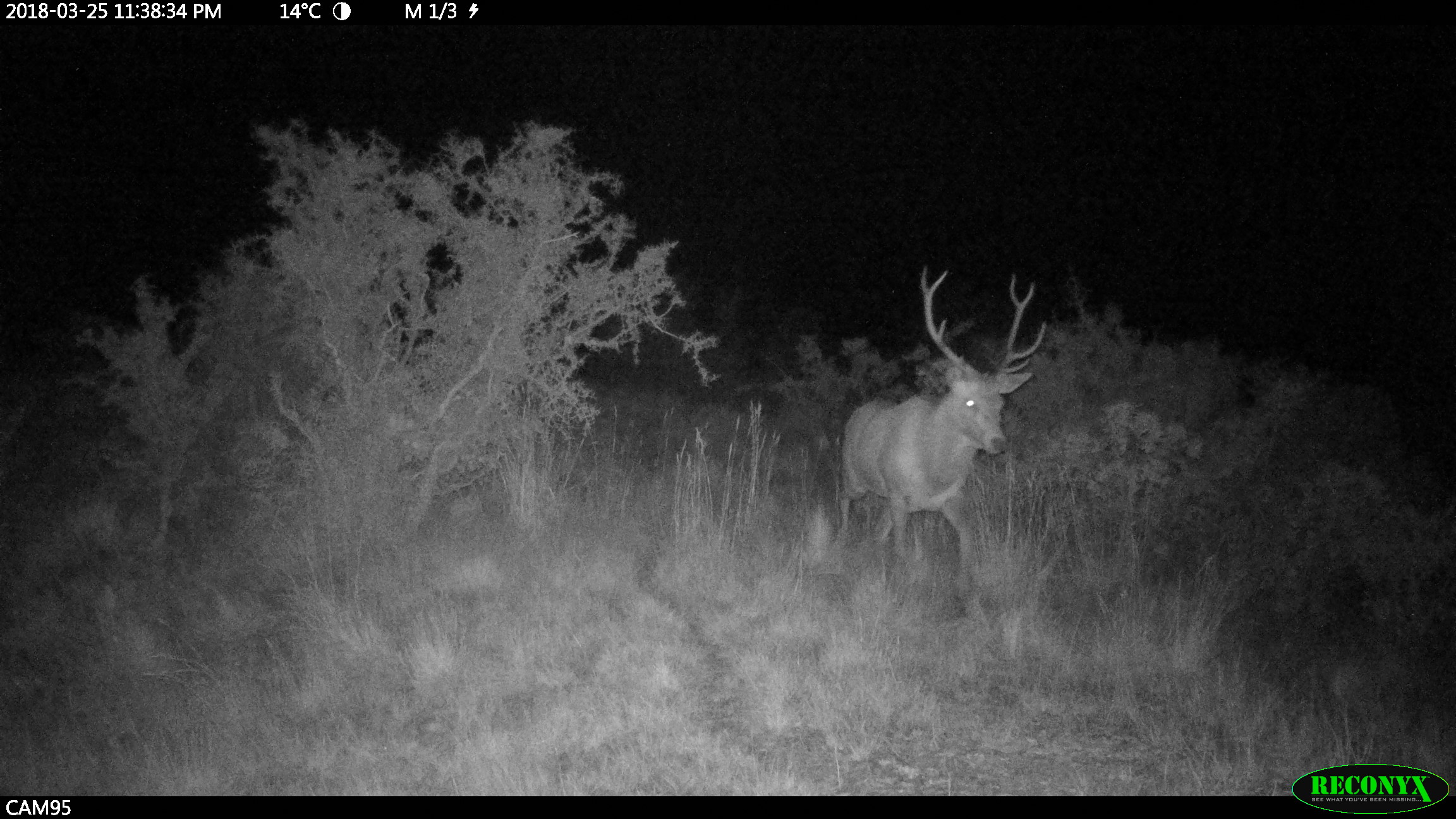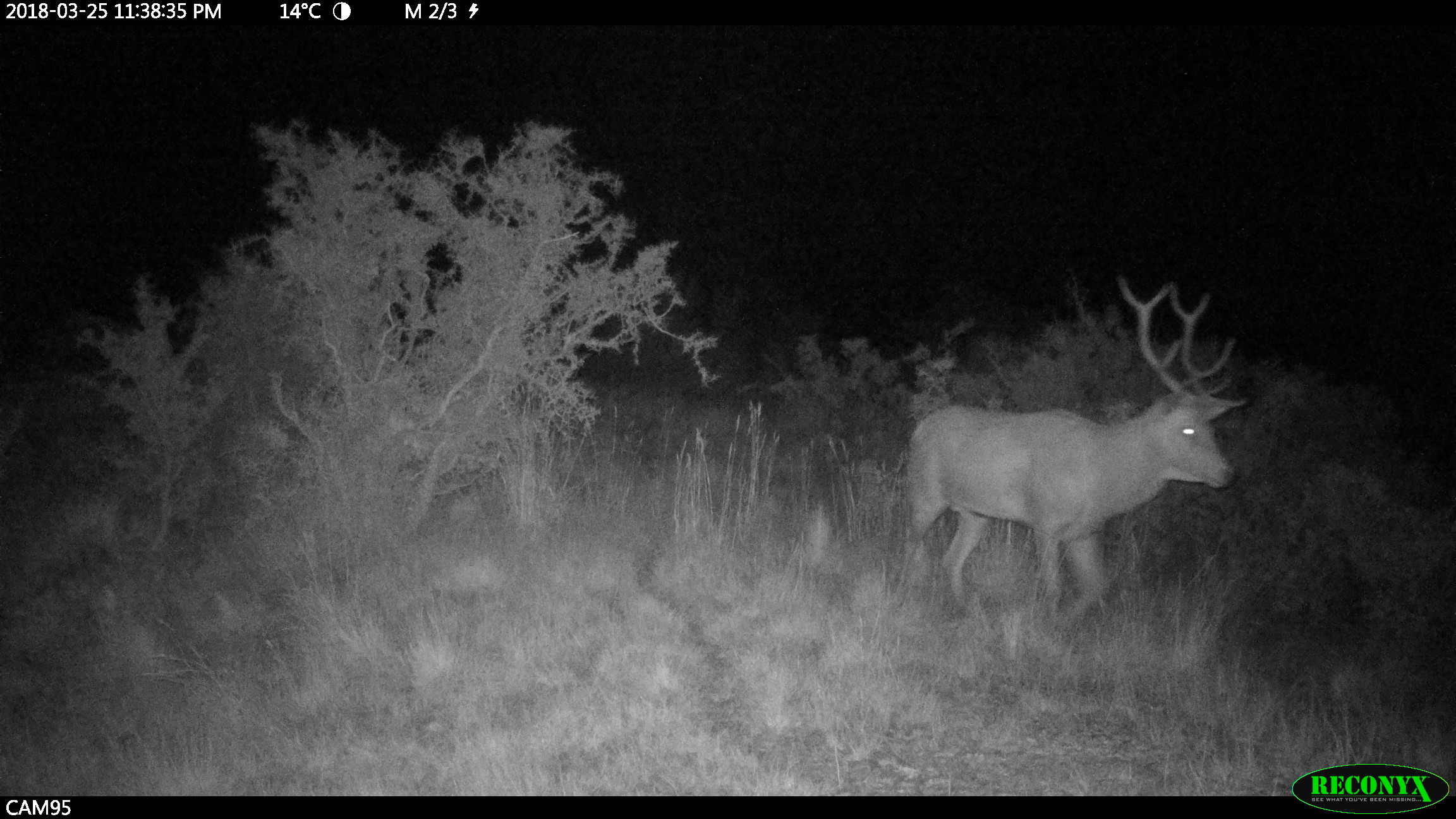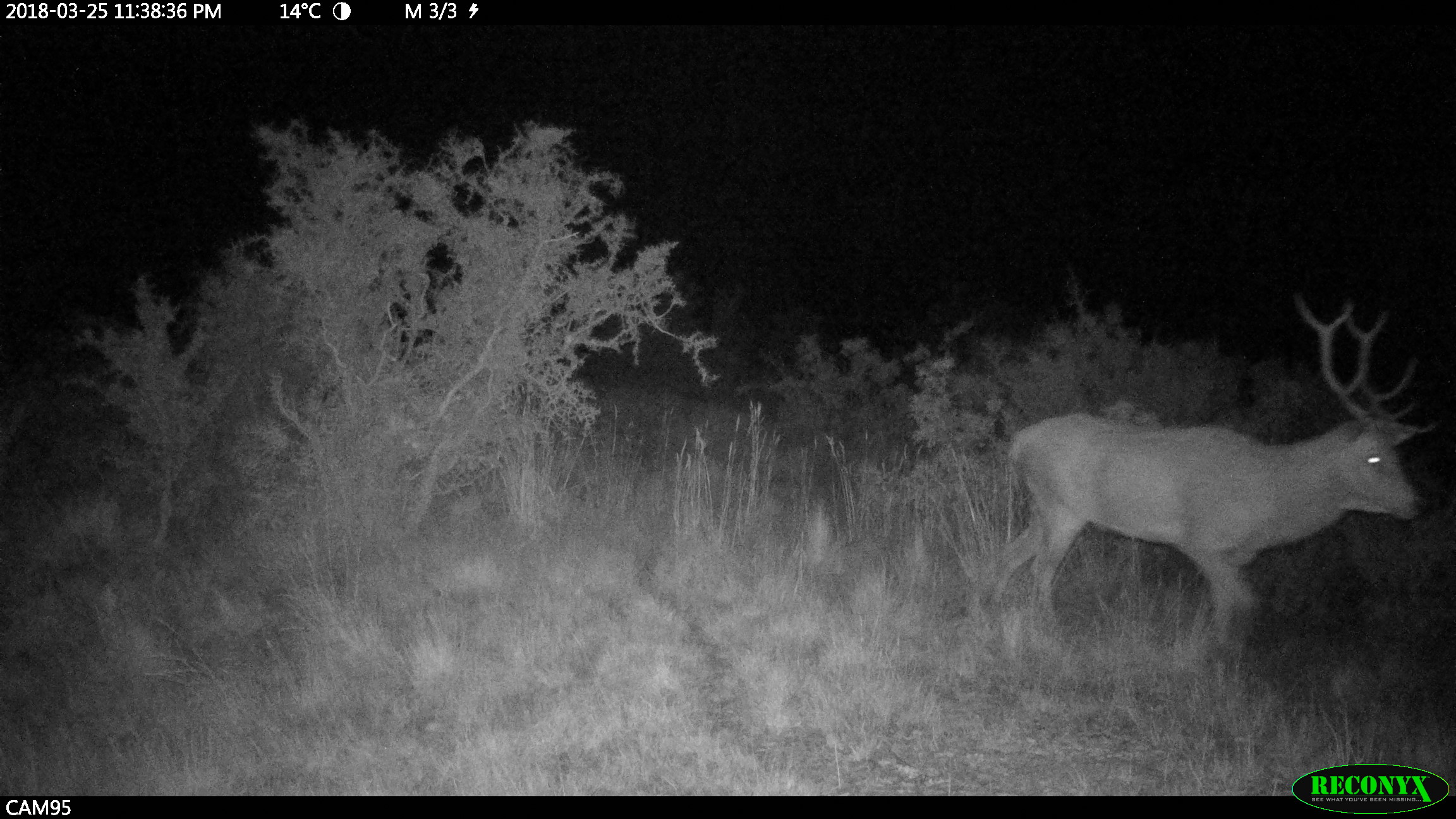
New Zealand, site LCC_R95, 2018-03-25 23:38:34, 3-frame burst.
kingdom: Animalia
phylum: Chordata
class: Mammalia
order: Artiodactyla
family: Cervidae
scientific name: Cervidae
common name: deer